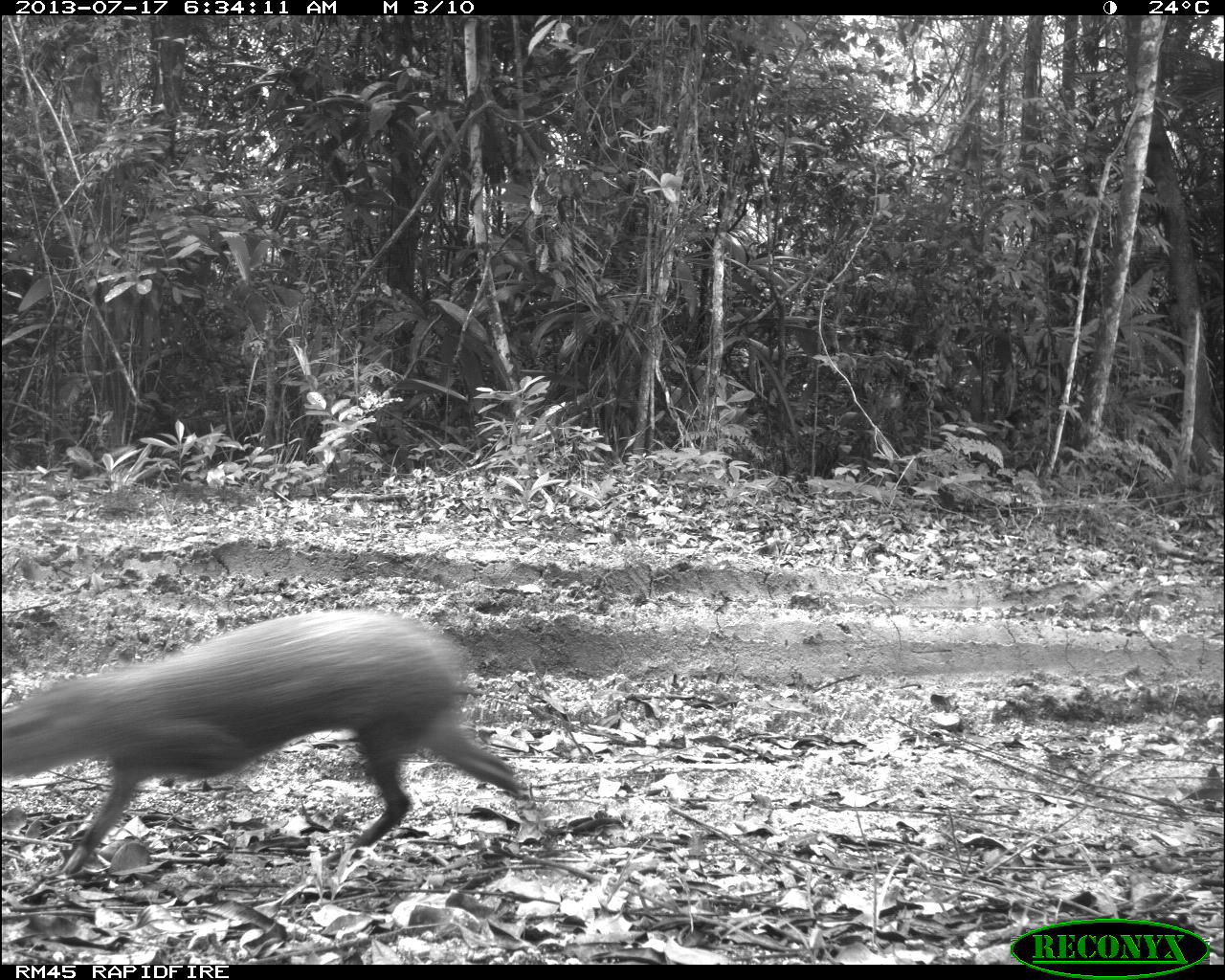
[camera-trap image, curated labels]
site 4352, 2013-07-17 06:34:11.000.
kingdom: Animalia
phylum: Chordata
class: Mammalia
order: Rodentia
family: Dasyproctidae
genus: Dasyprocta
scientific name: Dasyprocta punctata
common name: central american agouti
Dasyprocta punctata (central american agouti), count 1.